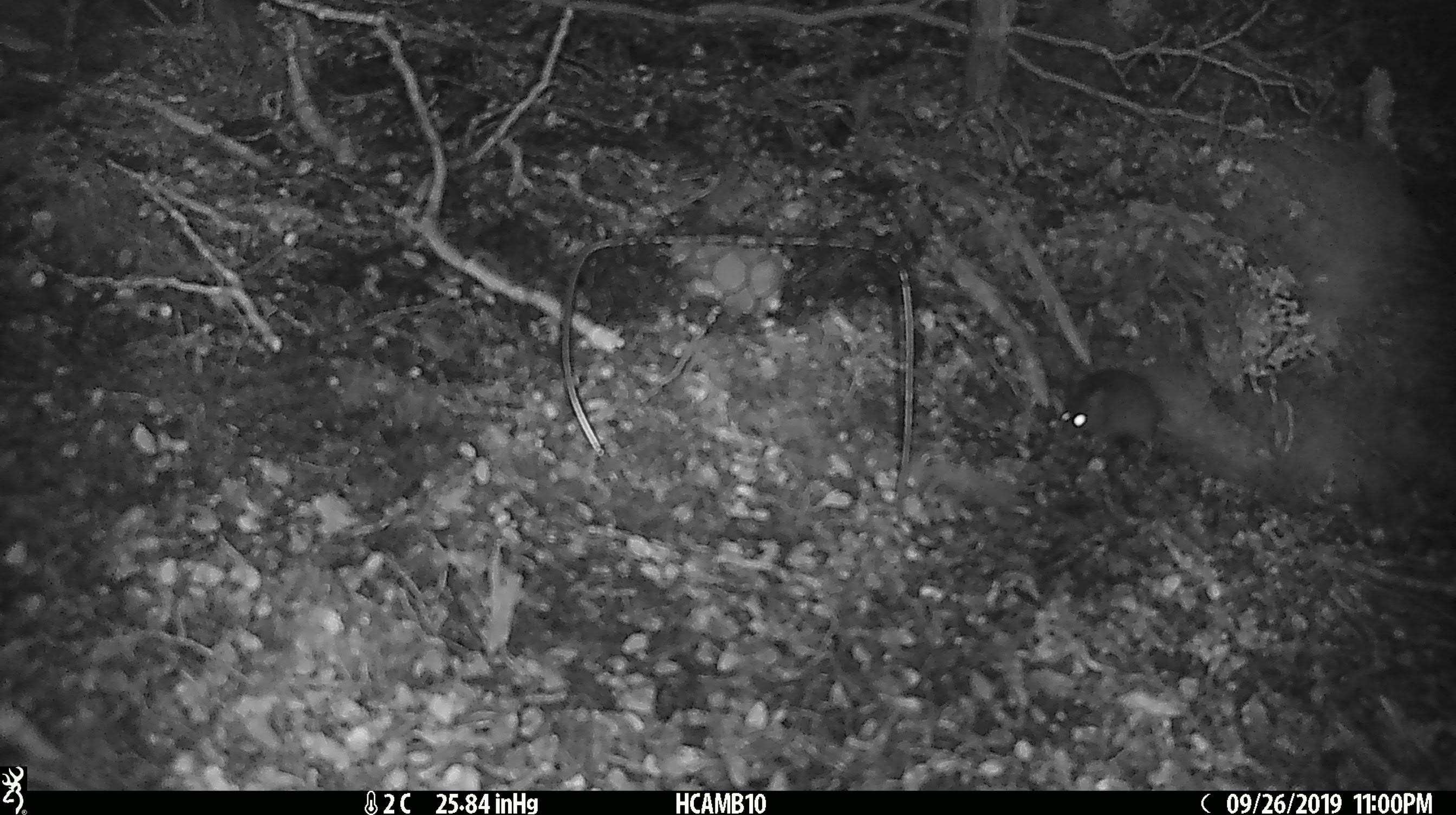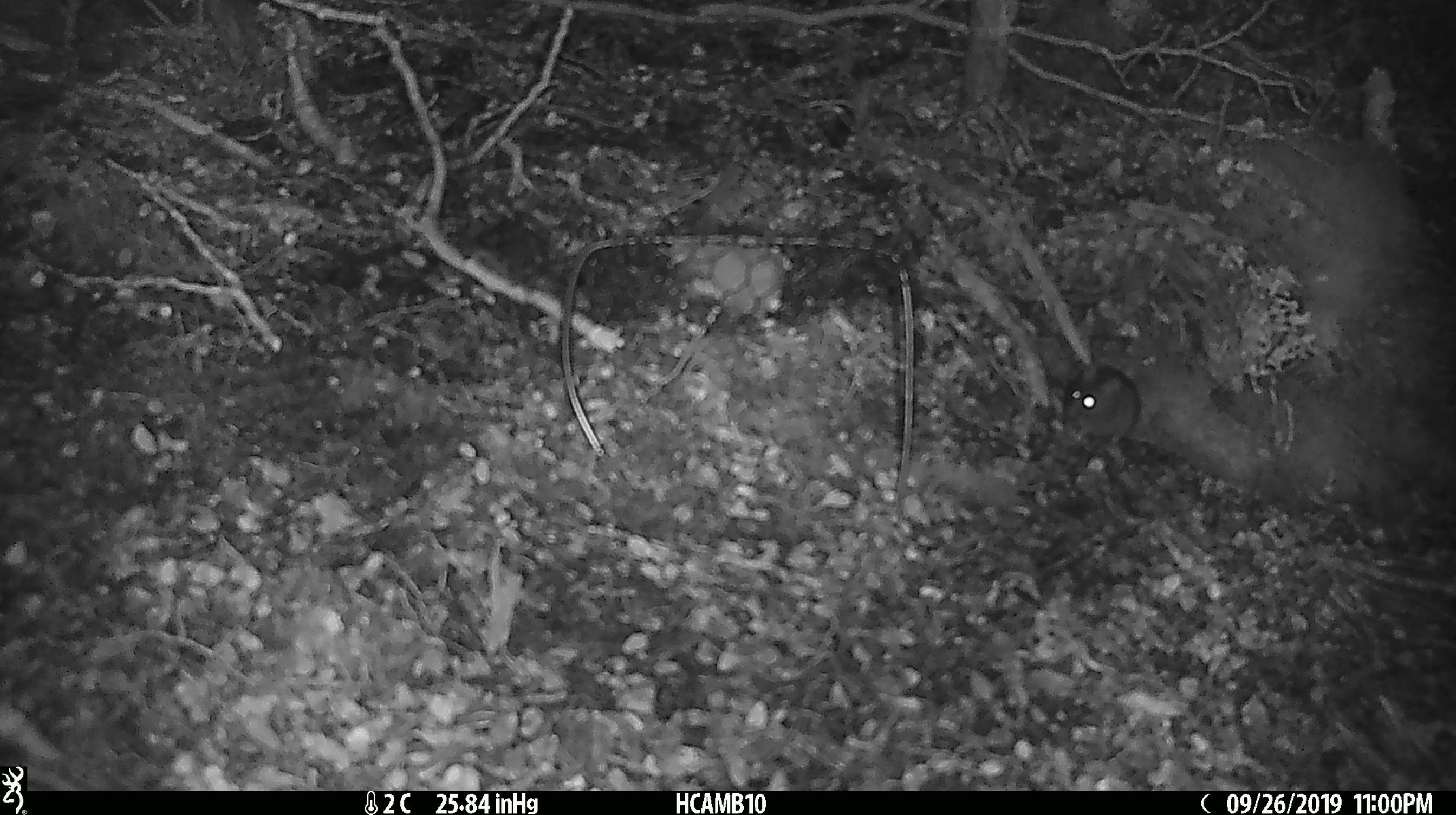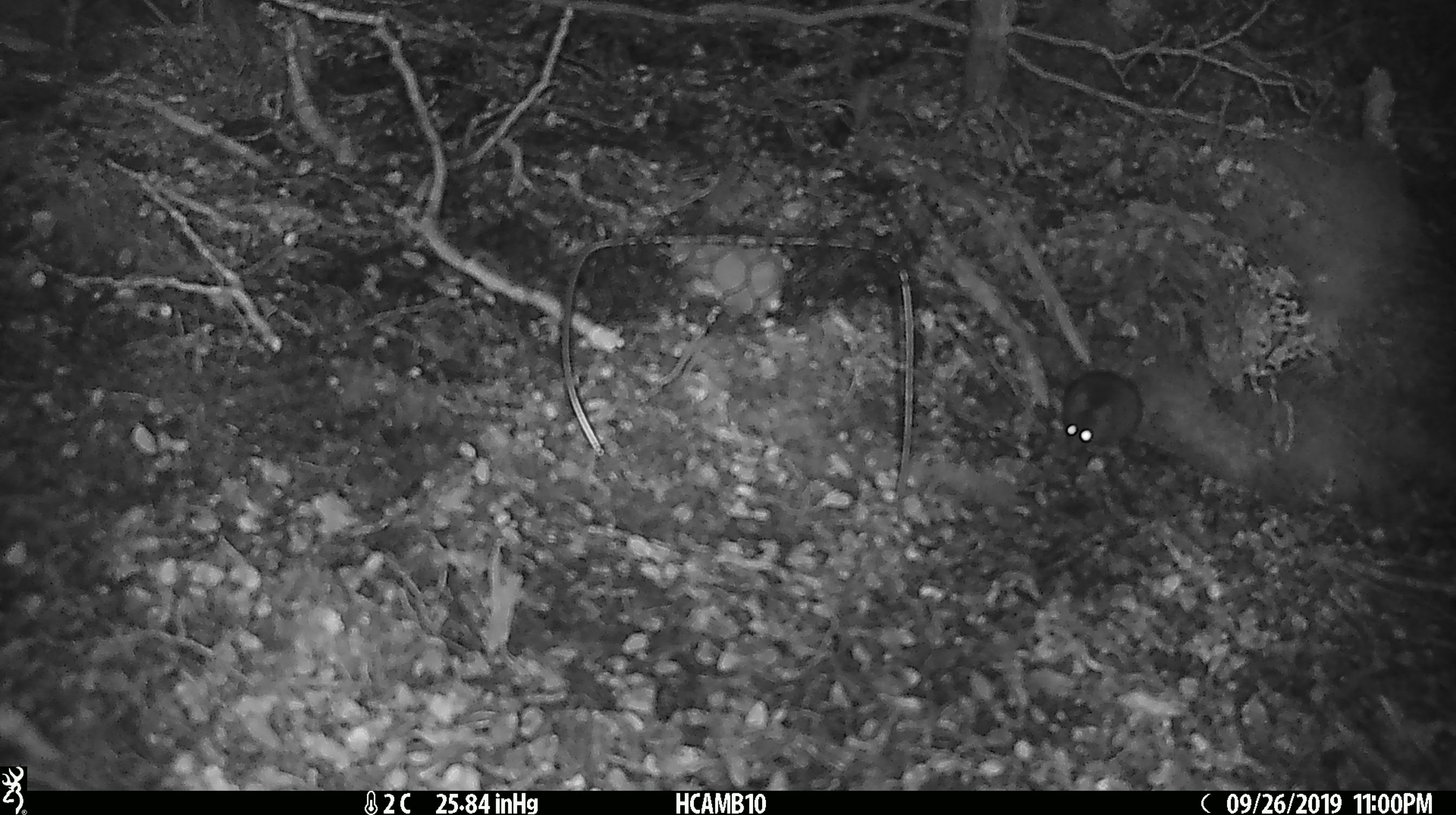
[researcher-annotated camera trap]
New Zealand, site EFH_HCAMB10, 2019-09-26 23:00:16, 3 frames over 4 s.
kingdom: Animalia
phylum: Chordata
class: Mammalia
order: Rodentia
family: Muridae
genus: Mus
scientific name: Mus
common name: mouse